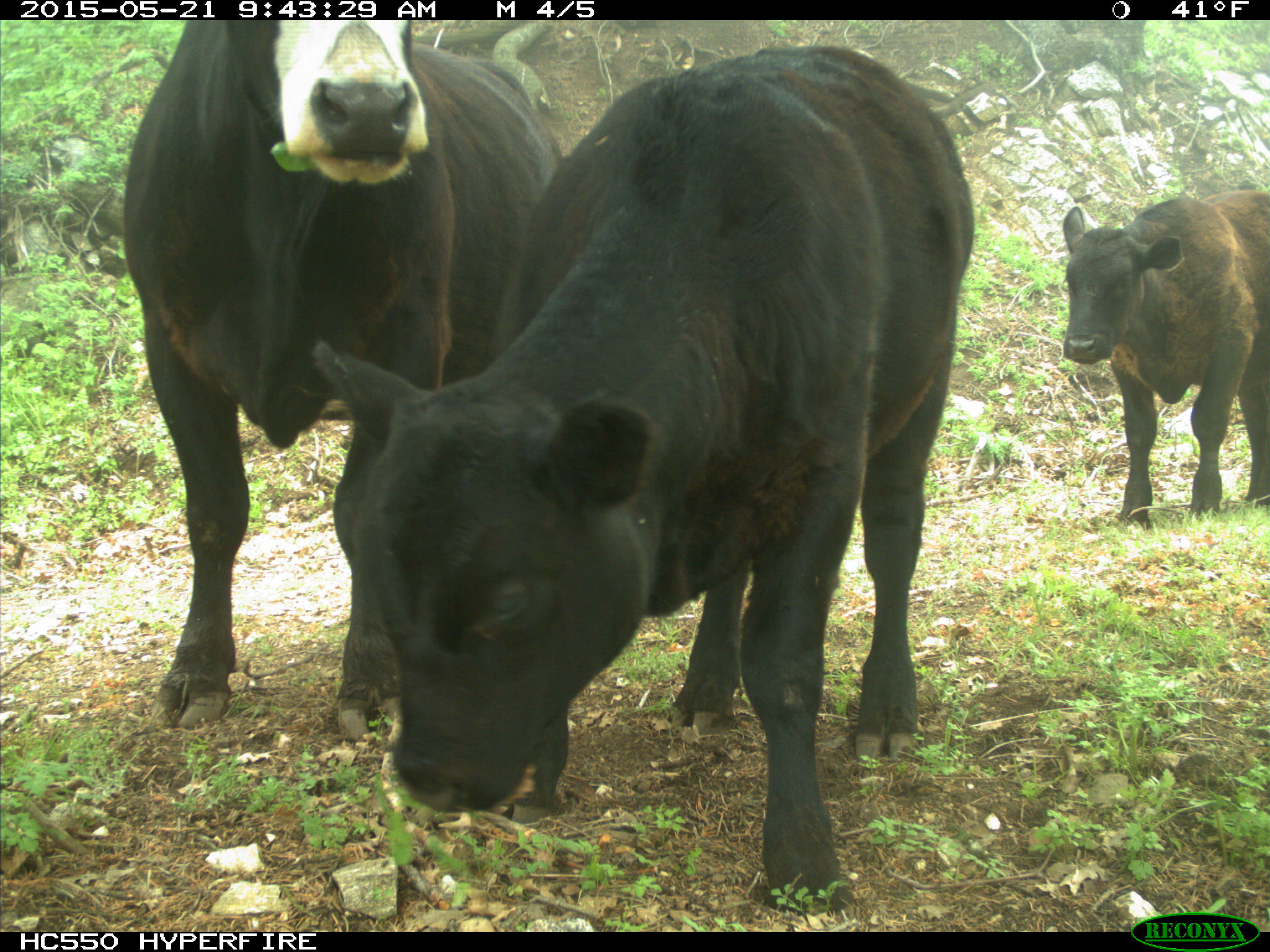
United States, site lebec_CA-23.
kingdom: Animalia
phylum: Chordata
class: Mammalia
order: Artiodactyla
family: Bovidae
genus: Bos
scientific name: Bos taurus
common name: domestic cow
Bos taurus (domestic cow).